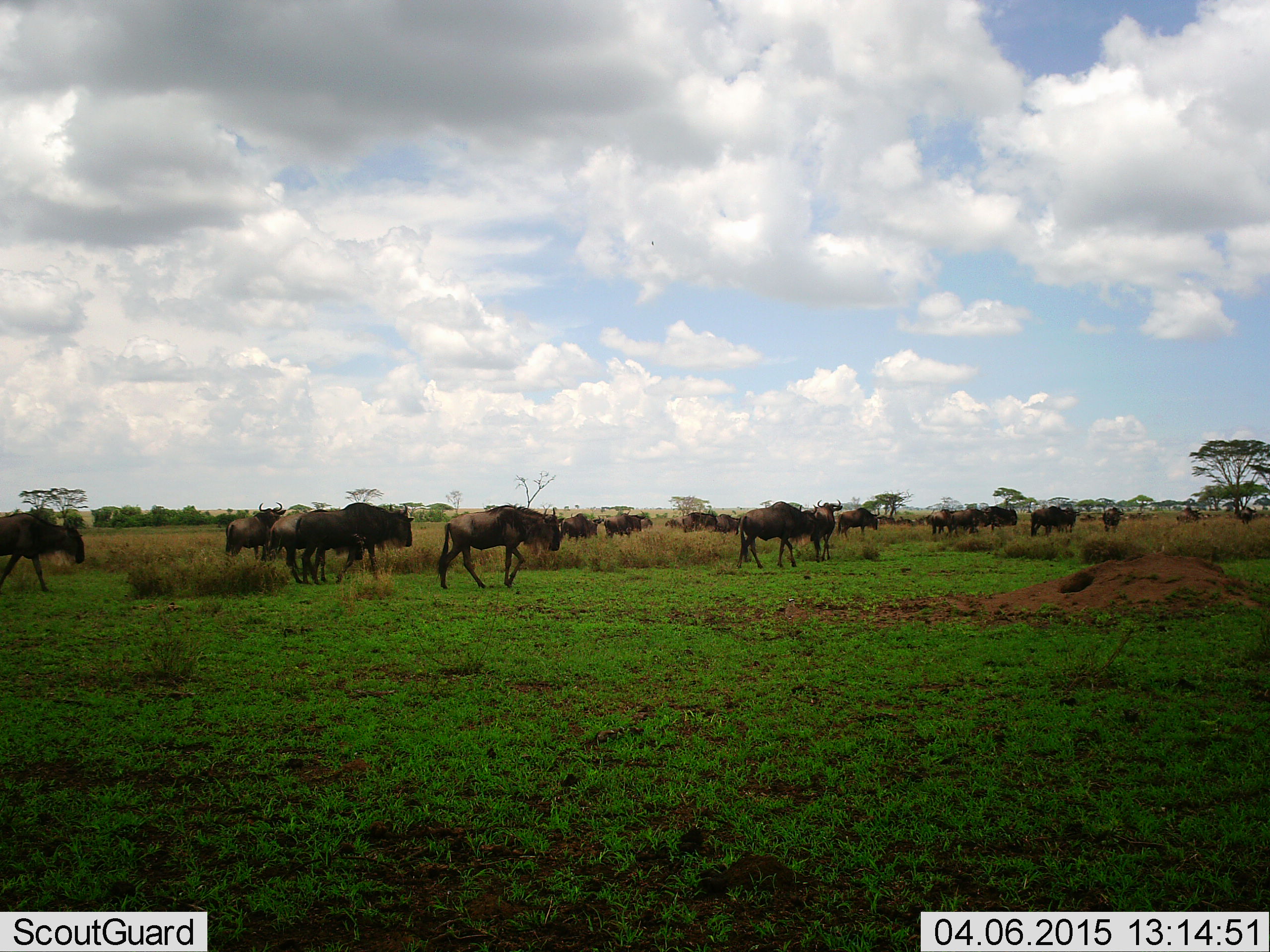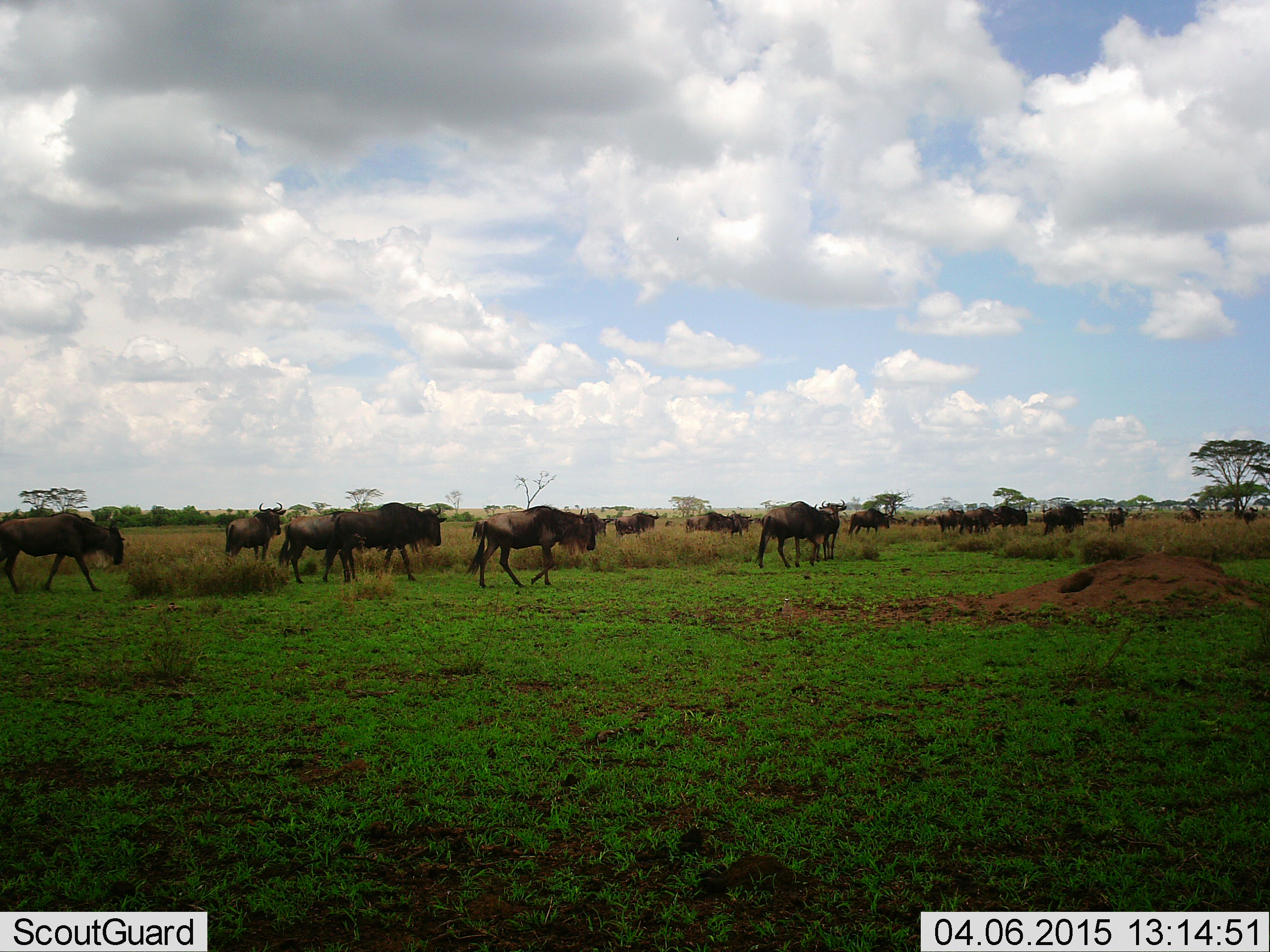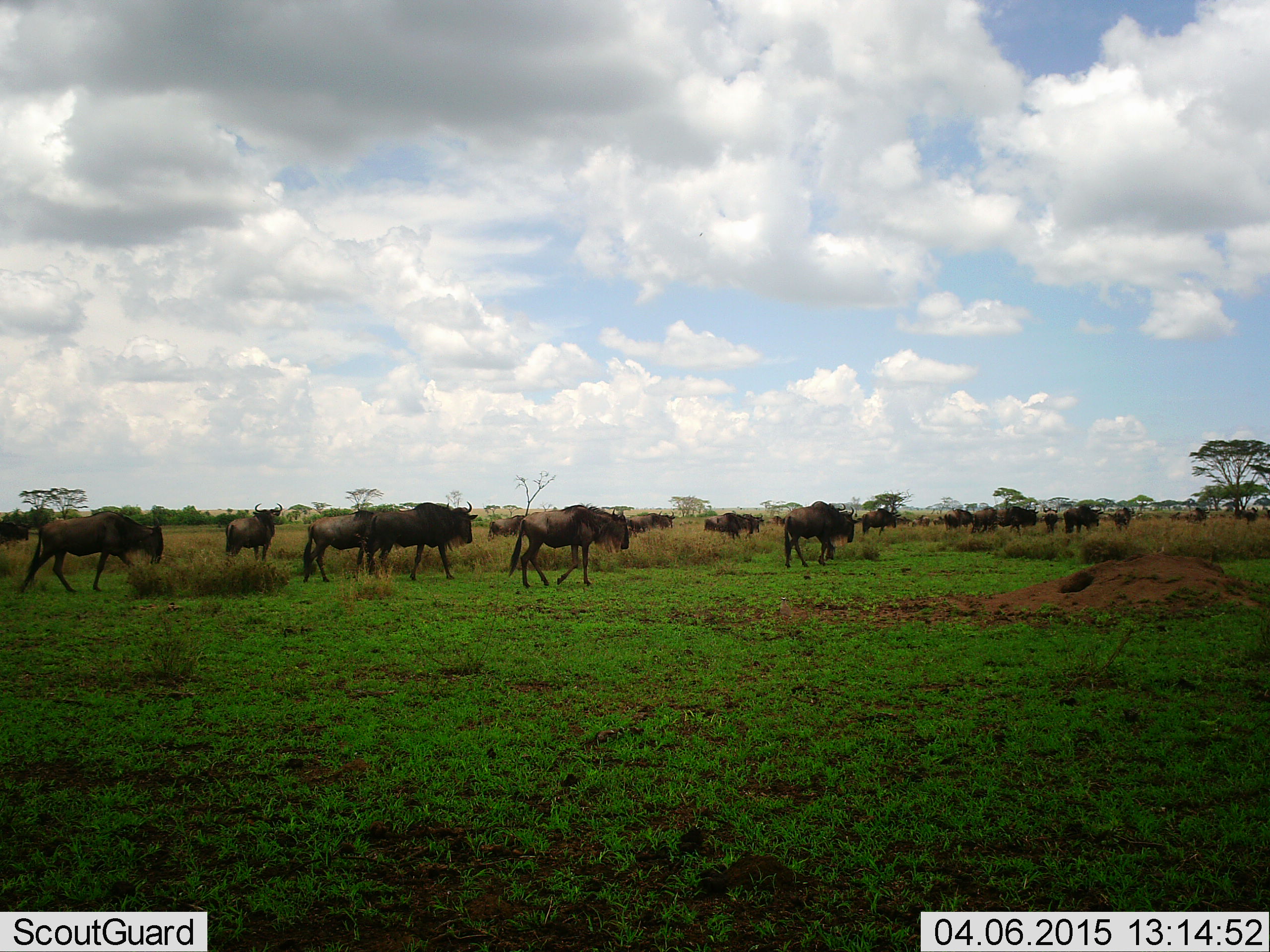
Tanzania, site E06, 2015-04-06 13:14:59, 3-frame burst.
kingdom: Animalia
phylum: Chordata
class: Mammalia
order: Artiodactyla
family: Bovidae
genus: Connochaetes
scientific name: Connochaetes taurinus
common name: blue wildebeest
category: wildebeest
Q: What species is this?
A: Wildebeest (blue wildebeest) (Connochaetes taurinus).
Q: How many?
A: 11-50.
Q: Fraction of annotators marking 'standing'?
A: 20%.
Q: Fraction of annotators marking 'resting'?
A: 10%.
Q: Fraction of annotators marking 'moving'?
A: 100%.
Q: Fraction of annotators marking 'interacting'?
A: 0%.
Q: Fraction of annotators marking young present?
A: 0%.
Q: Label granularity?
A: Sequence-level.